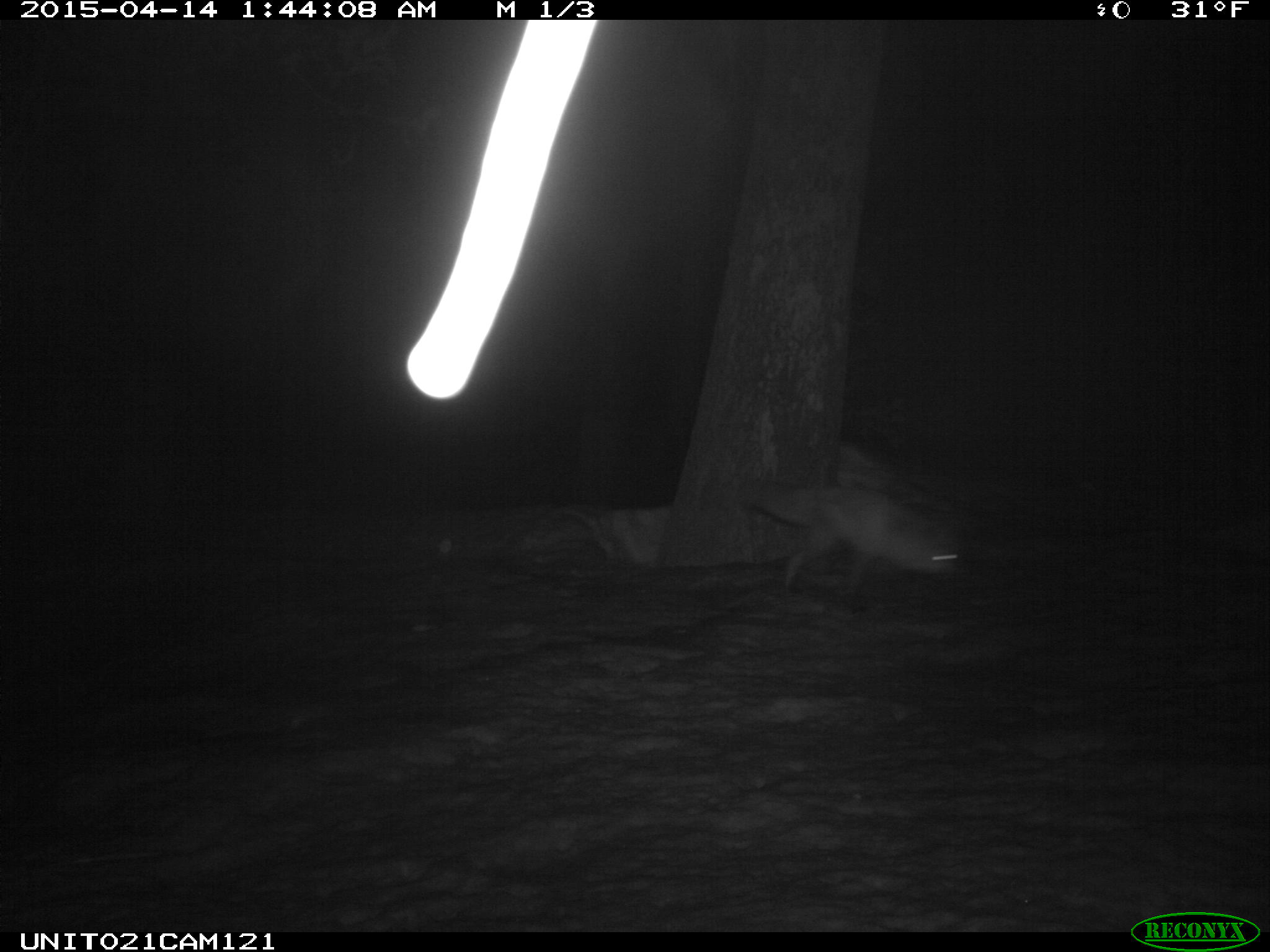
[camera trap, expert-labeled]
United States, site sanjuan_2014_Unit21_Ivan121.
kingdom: Animalia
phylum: Chordata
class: Mammalia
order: Carnivora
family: Canidae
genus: Vulpes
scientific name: Vulpes vulpes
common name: red fox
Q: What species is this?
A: Vulpes vulpes (red fox).